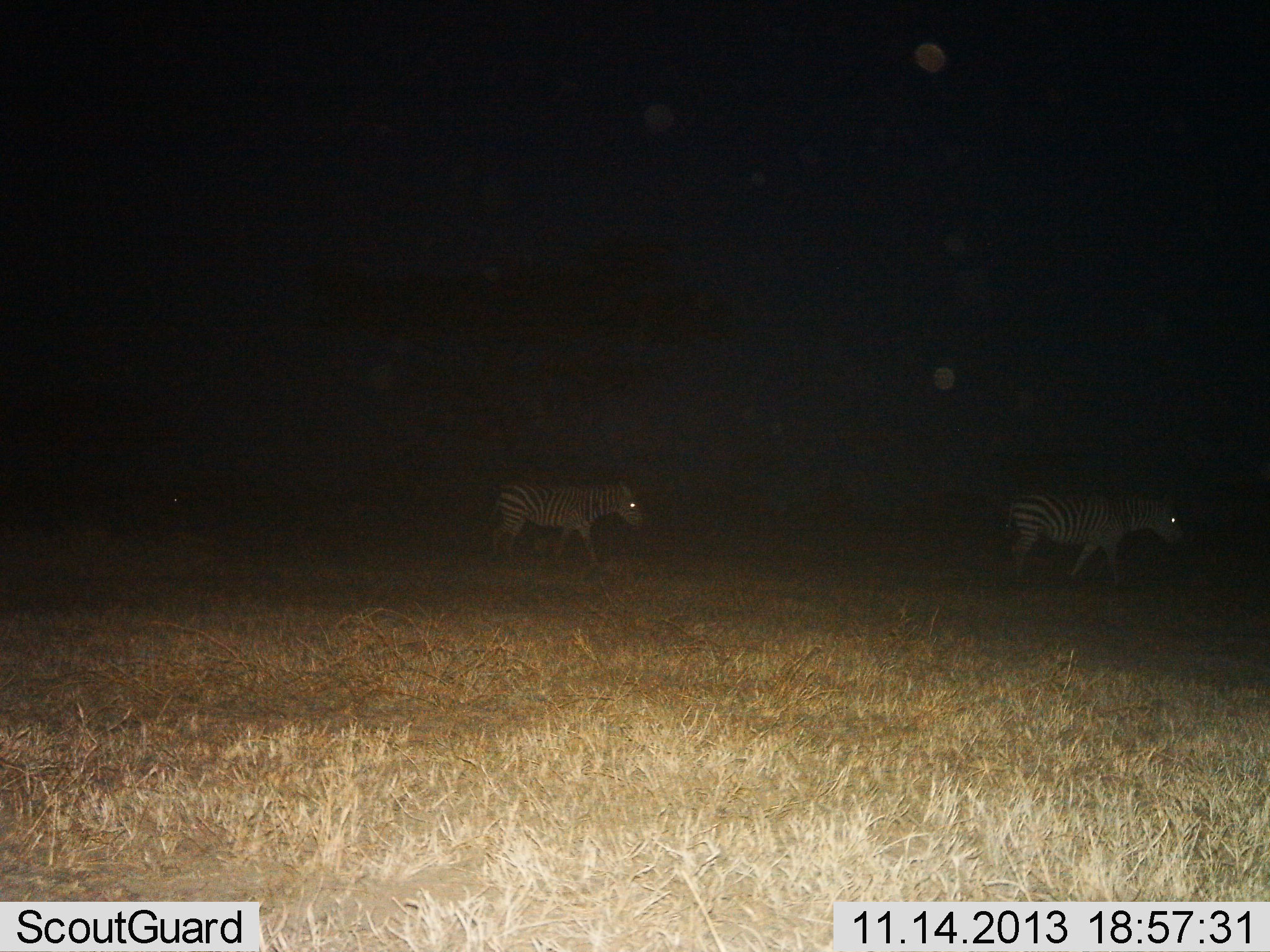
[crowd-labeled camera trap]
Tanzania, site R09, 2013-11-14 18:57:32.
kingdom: Animalia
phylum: Chordata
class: Mammalia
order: Perissodactyla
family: Equidae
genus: Equus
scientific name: Equus quagga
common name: plains zebra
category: zebra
Zebra (plains zebra) (Equus quagga), count 2. Behavior (volunteer vote fractions): standing 14%, resting 3%, moving 83%, interacting 0%. Young present (vote fraction): 3%. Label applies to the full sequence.